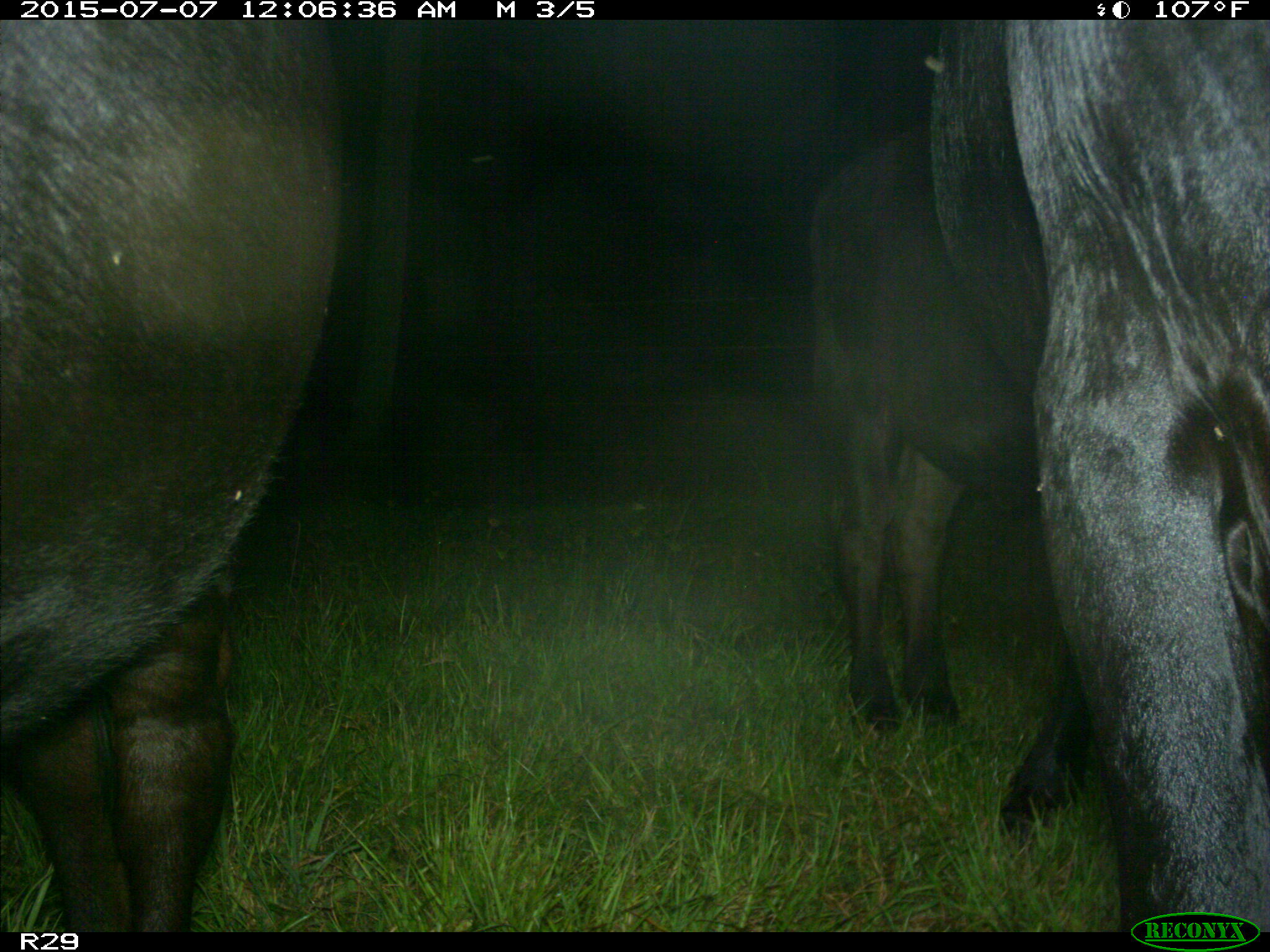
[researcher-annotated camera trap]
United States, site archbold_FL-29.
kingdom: Animalia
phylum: Chordata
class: Mammalia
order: Artiodactyla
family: Bovidae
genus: Bos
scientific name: Bos taurus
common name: domestic cow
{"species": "Bos taurus (domestic cow)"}